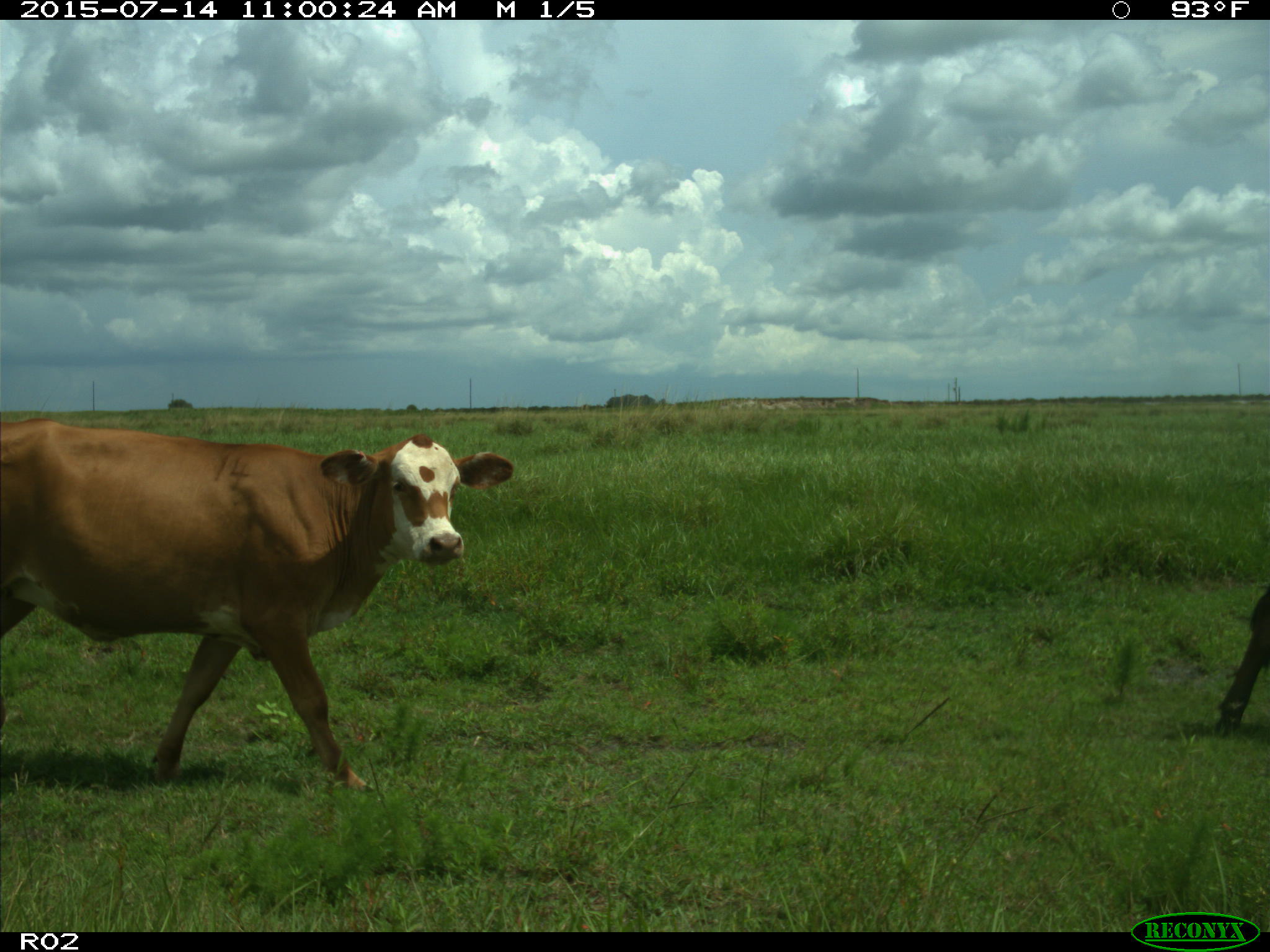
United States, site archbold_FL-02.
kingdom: Animalia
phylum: Chordata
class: Mammalia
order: Artiodactyla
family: Bovidae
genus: Bos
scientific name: Bos taurus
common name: domestic cow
Bos taurus (domestic cow).